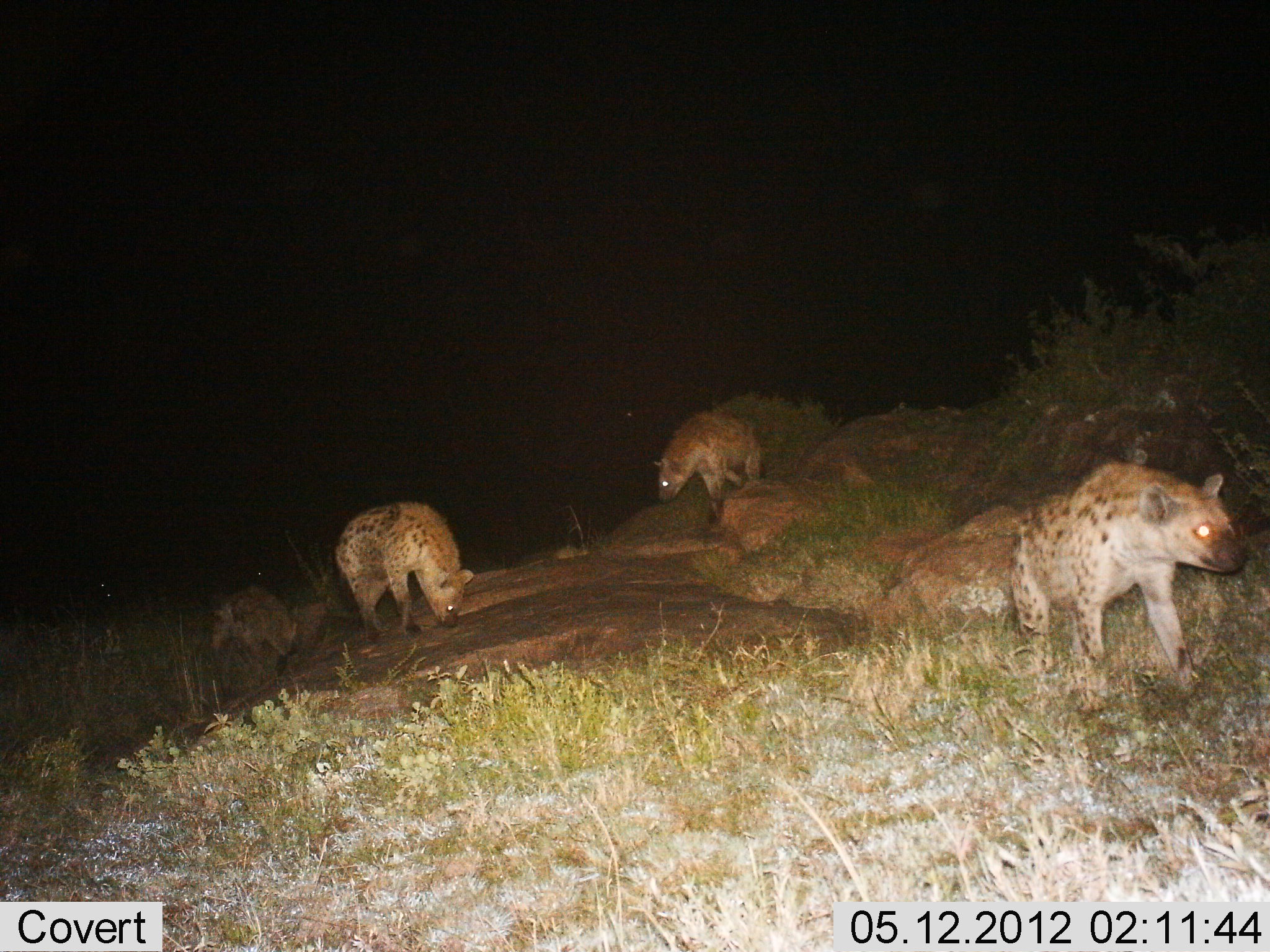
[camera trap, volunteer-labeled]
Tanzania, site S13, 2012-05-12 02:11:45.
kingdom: Animalia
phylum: Chordata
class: Mammalia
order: Carnivora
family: Hyaenidae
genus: Crocuta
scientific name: Crocuta crocuta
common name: spotted hyena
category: hyenaspotted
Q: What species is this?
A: Hyenaspotted (spotted hyena) (Crocuta crocuta).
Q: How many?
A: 4.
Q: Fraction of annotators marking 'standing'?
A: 50%.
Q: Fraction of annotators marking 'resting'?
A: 0%.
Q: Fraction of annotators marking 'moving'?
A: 70%.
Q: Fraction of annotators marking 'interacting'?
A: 0%.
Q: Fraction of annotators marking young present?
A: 10%.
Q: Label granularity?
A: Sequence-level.